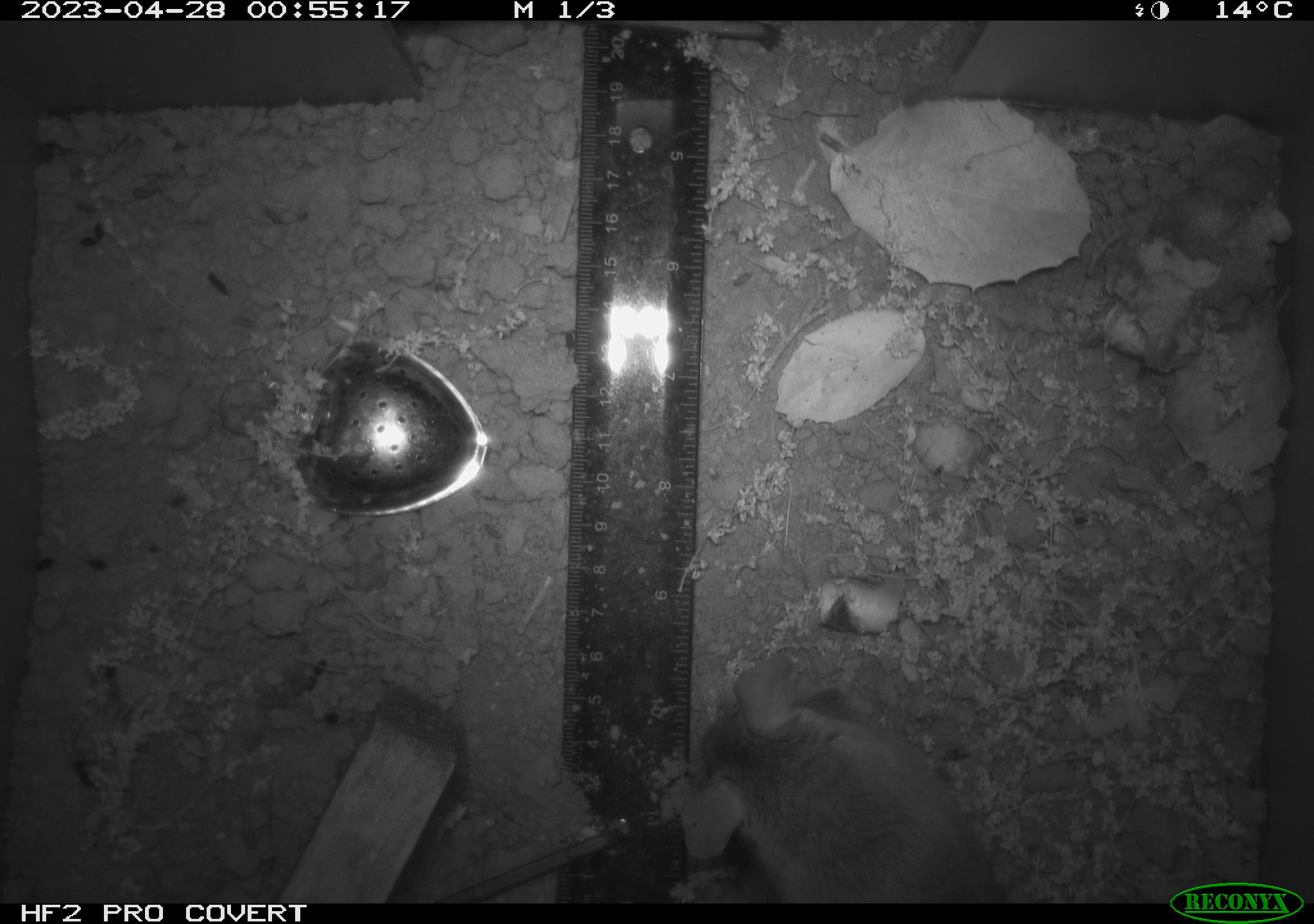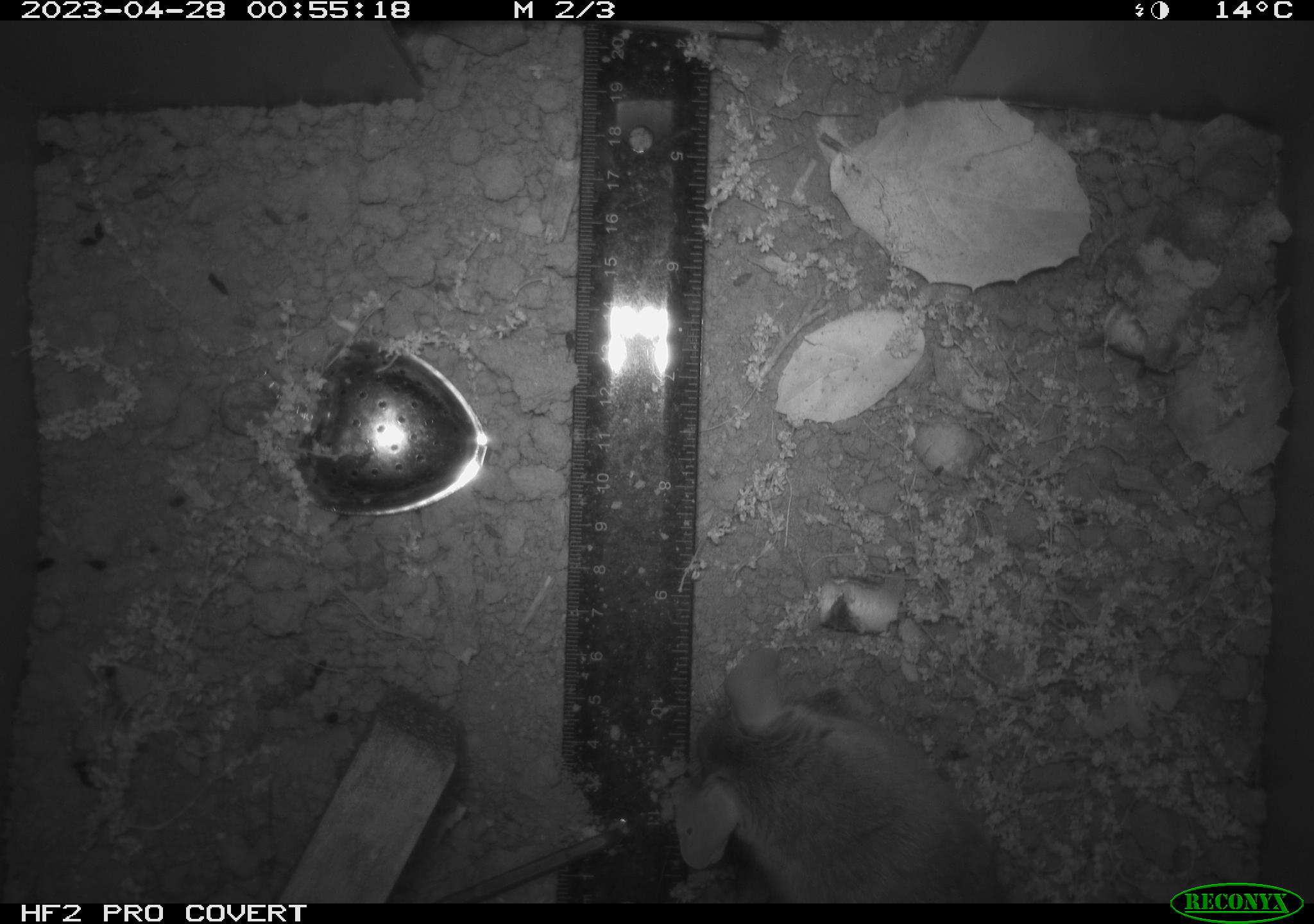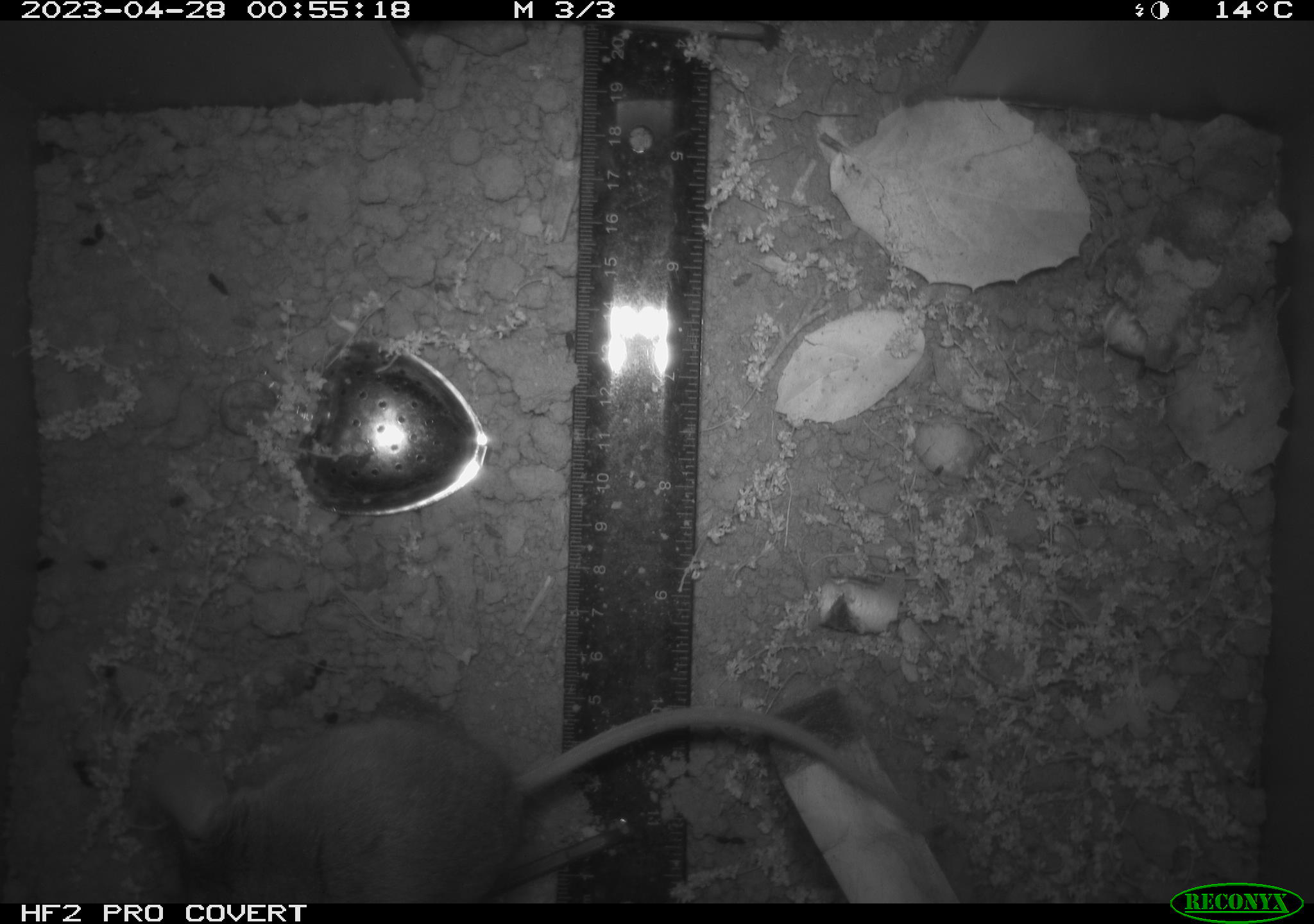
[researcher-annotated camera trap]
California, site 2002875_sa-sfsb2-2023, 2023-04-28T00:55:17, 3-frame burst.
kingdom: Animalia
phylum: Chordata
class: Mammalia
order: Rodentia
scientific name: Rodentia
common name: mouse species